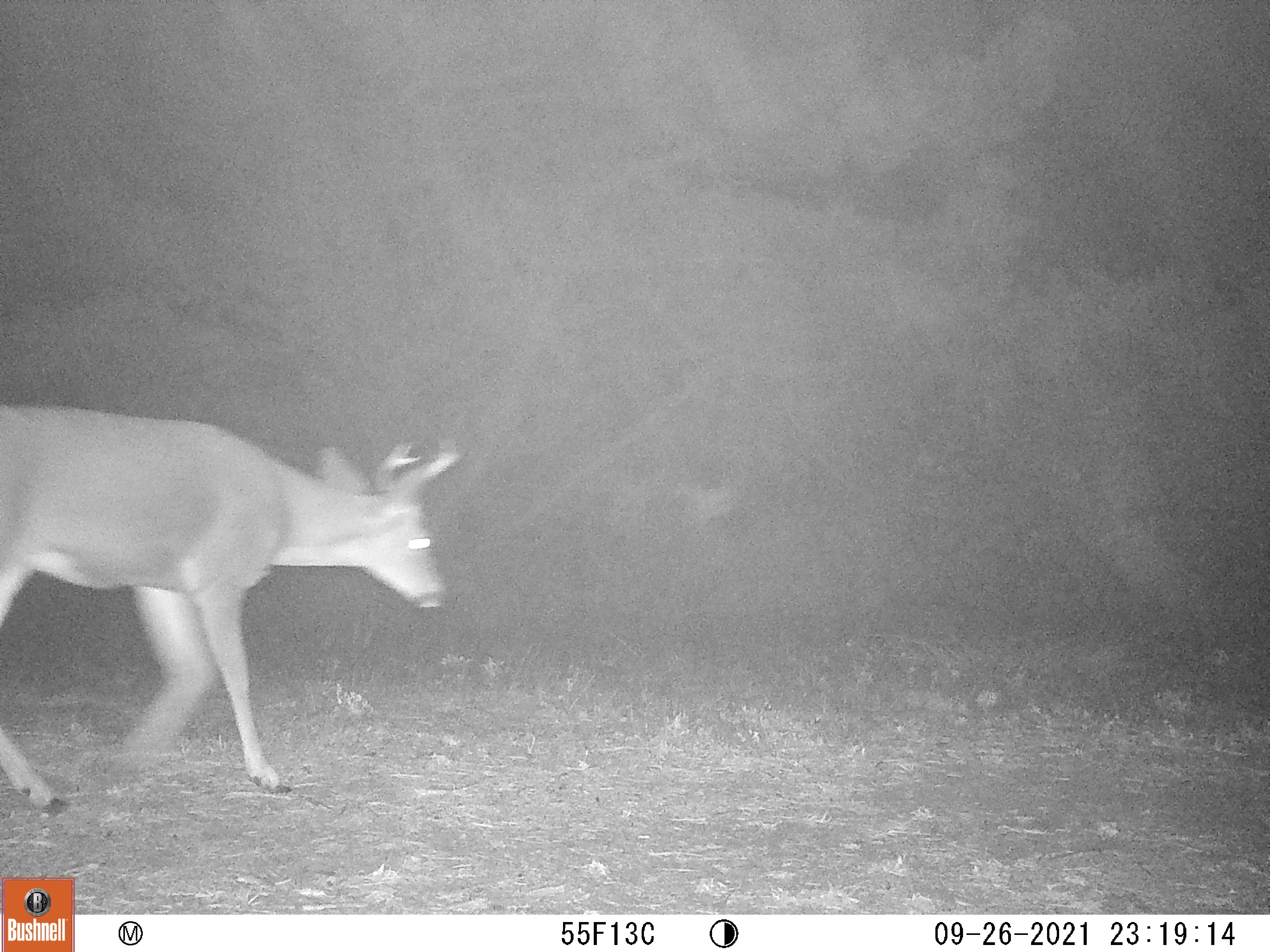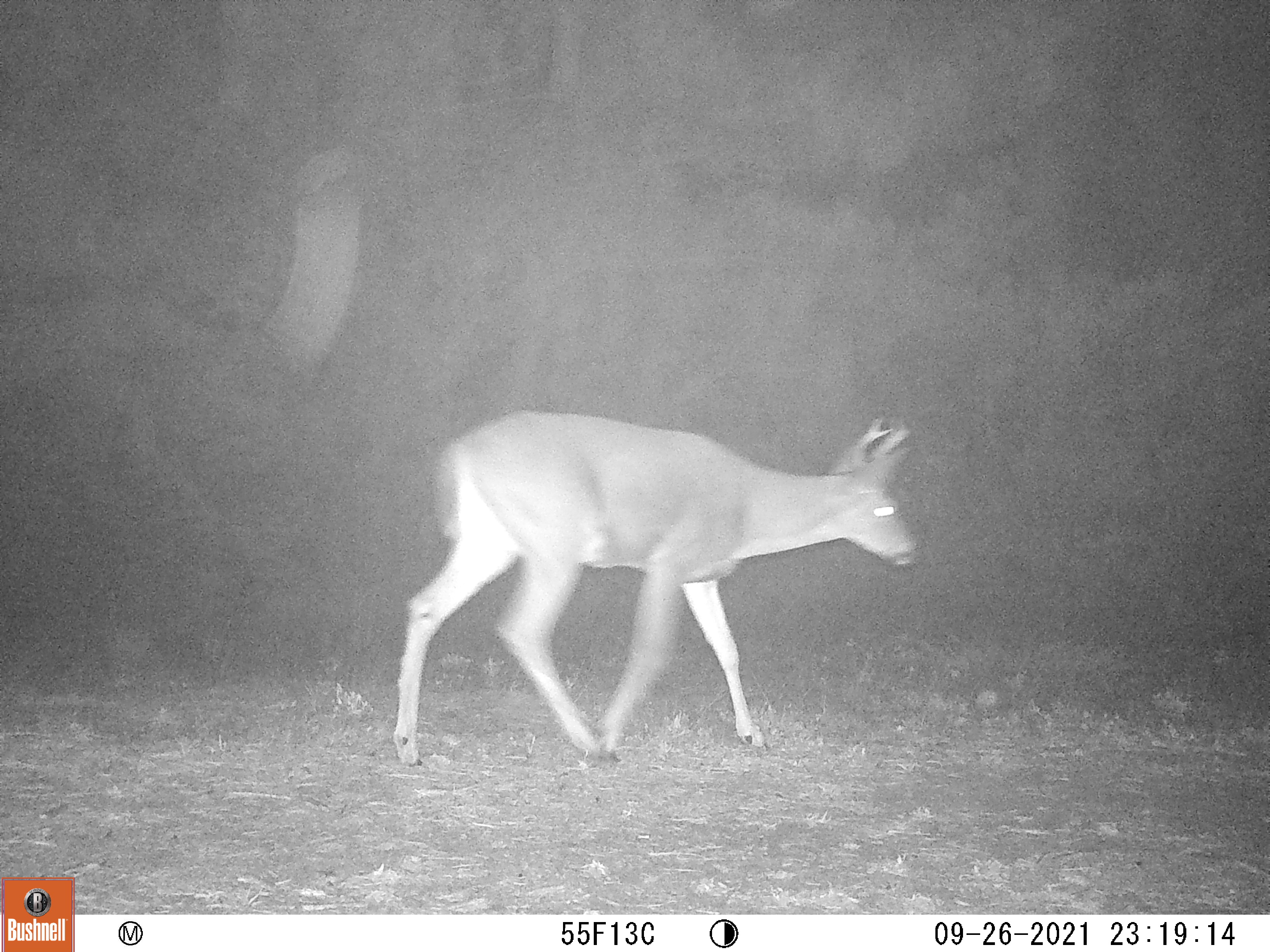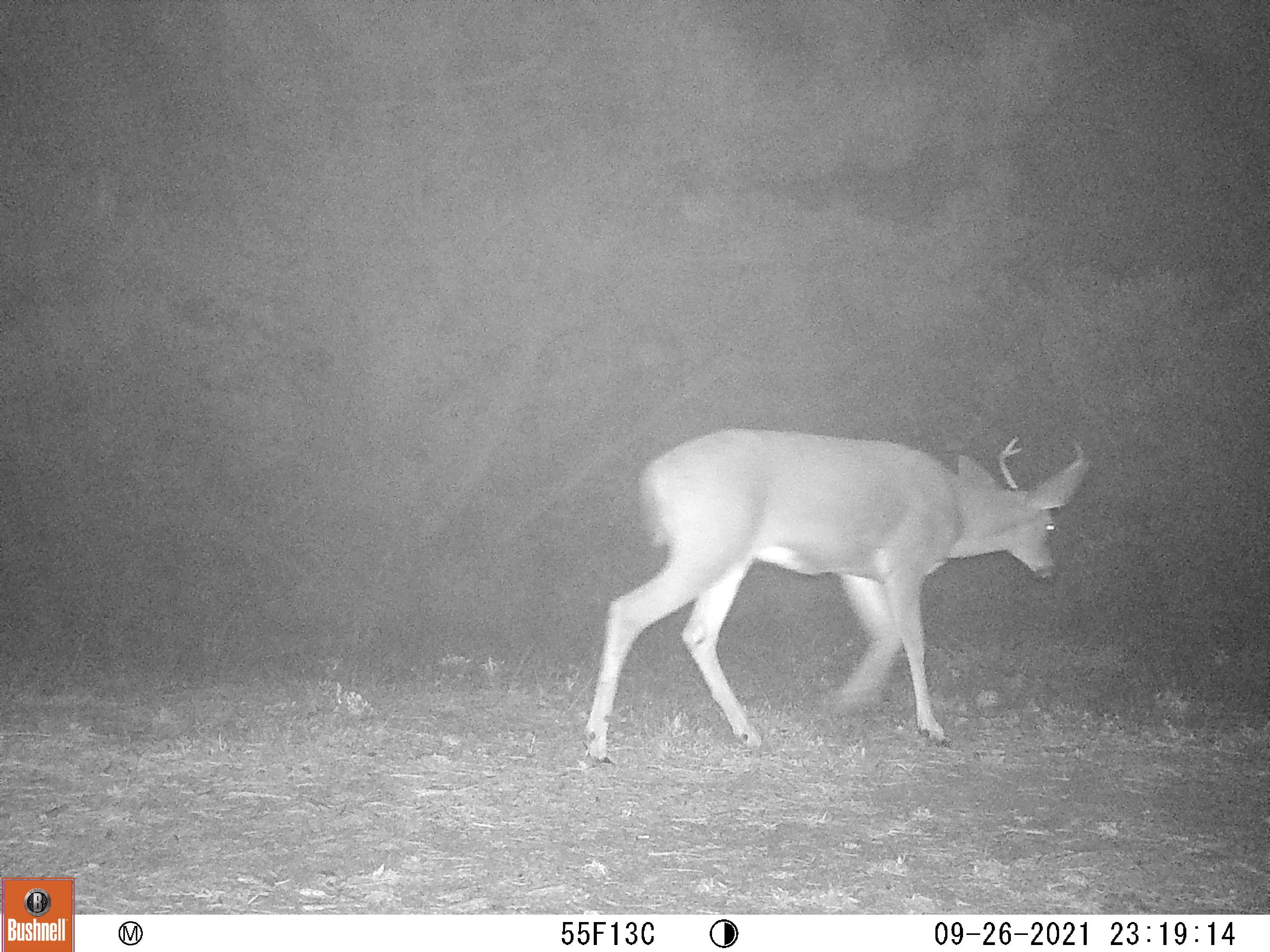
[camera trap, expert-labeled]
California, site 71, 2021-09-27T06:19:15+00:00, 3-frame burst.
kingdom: Animalia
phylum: Chordata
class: Mammalia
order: Artiodactyla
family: Cervidae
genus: Odocoileus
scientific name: Odocoileus hemionus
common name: mule deer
Mule deer (Odocoileus hemionus).